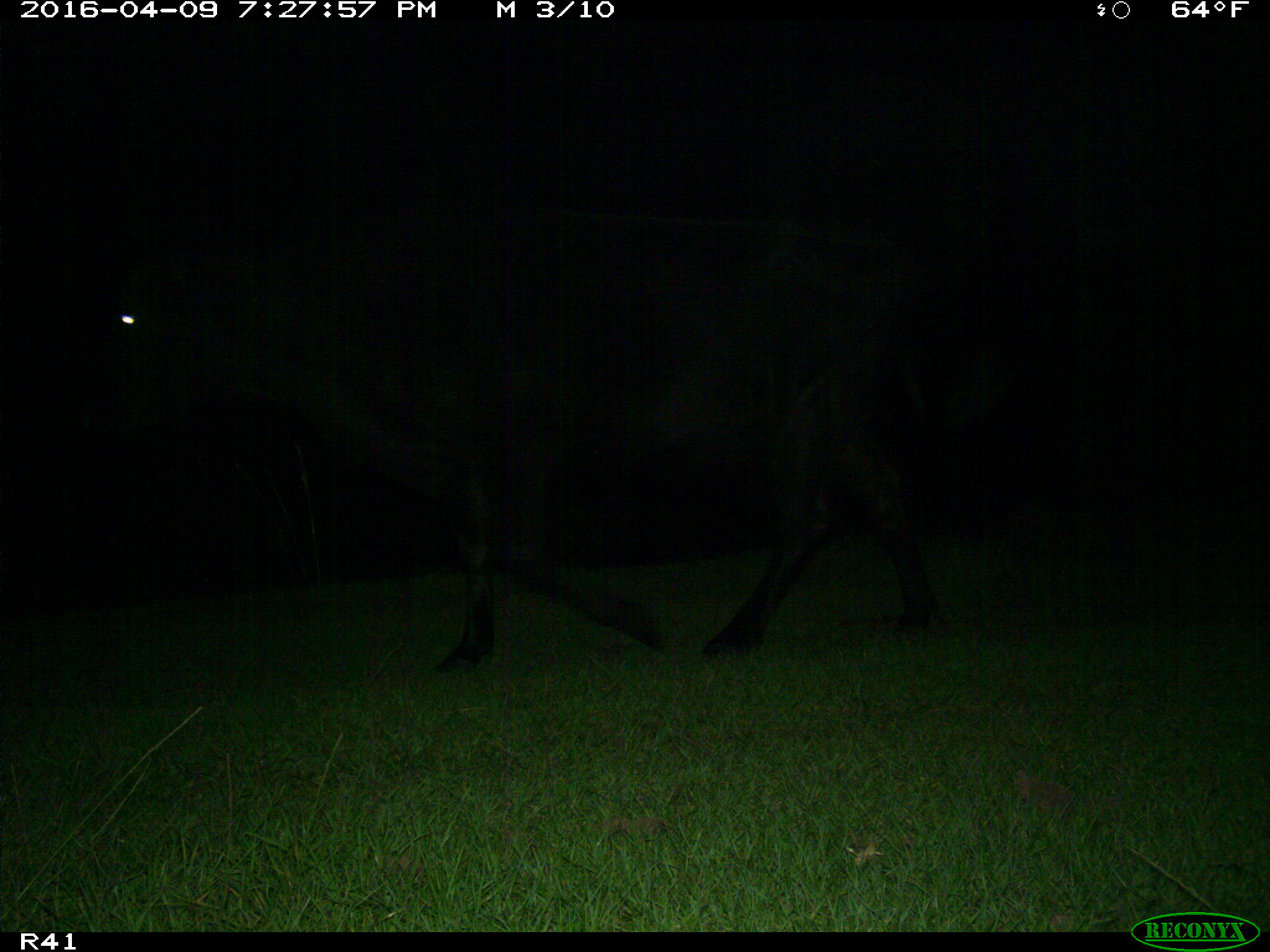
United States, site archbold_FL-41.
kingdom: Animalia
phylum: Chordata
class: Mammalia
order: Artiodactyla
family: Bovidae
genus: Bos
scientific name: Bos taurus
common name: domestic cow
Bos taurus (domestic cow).